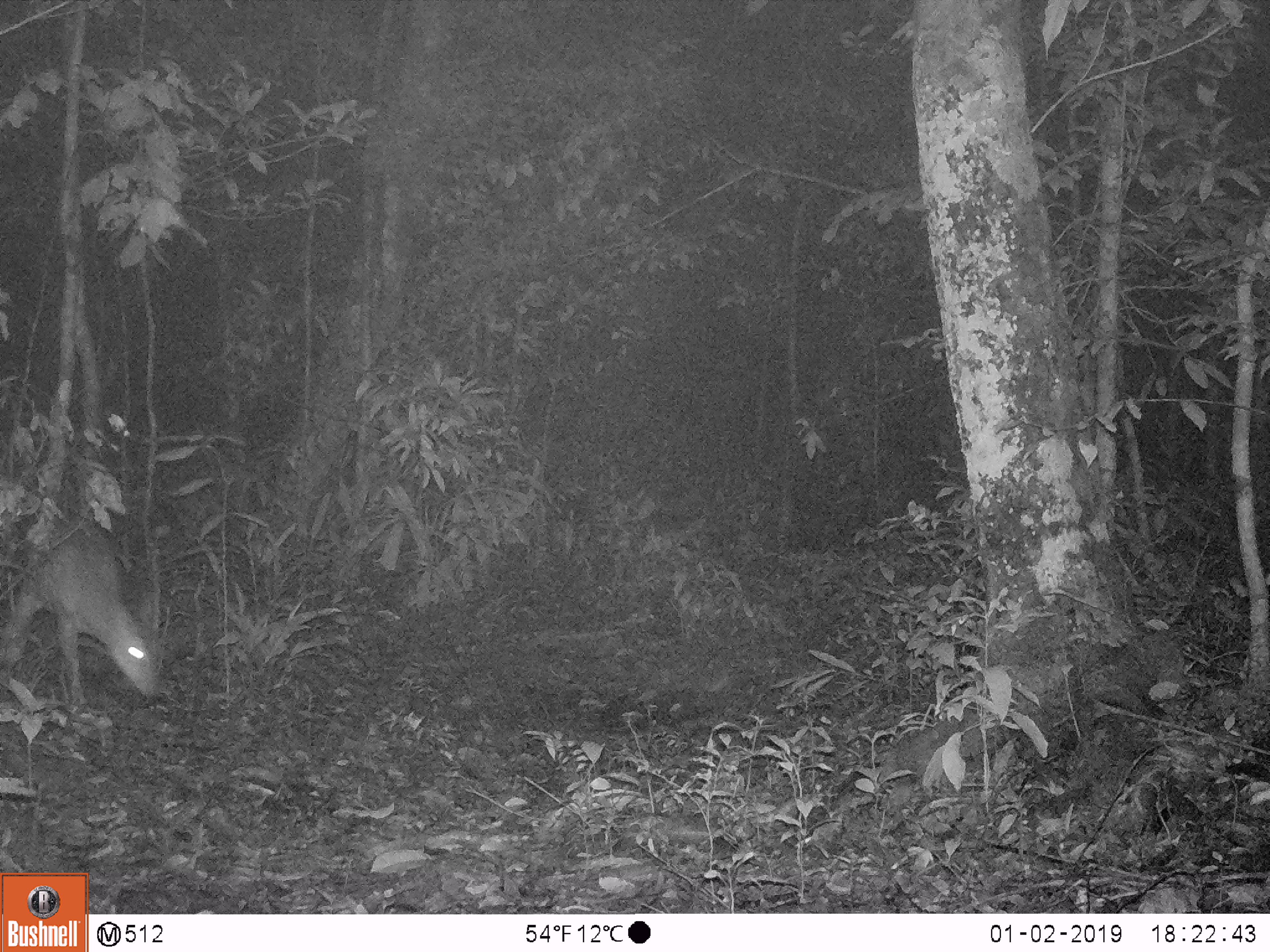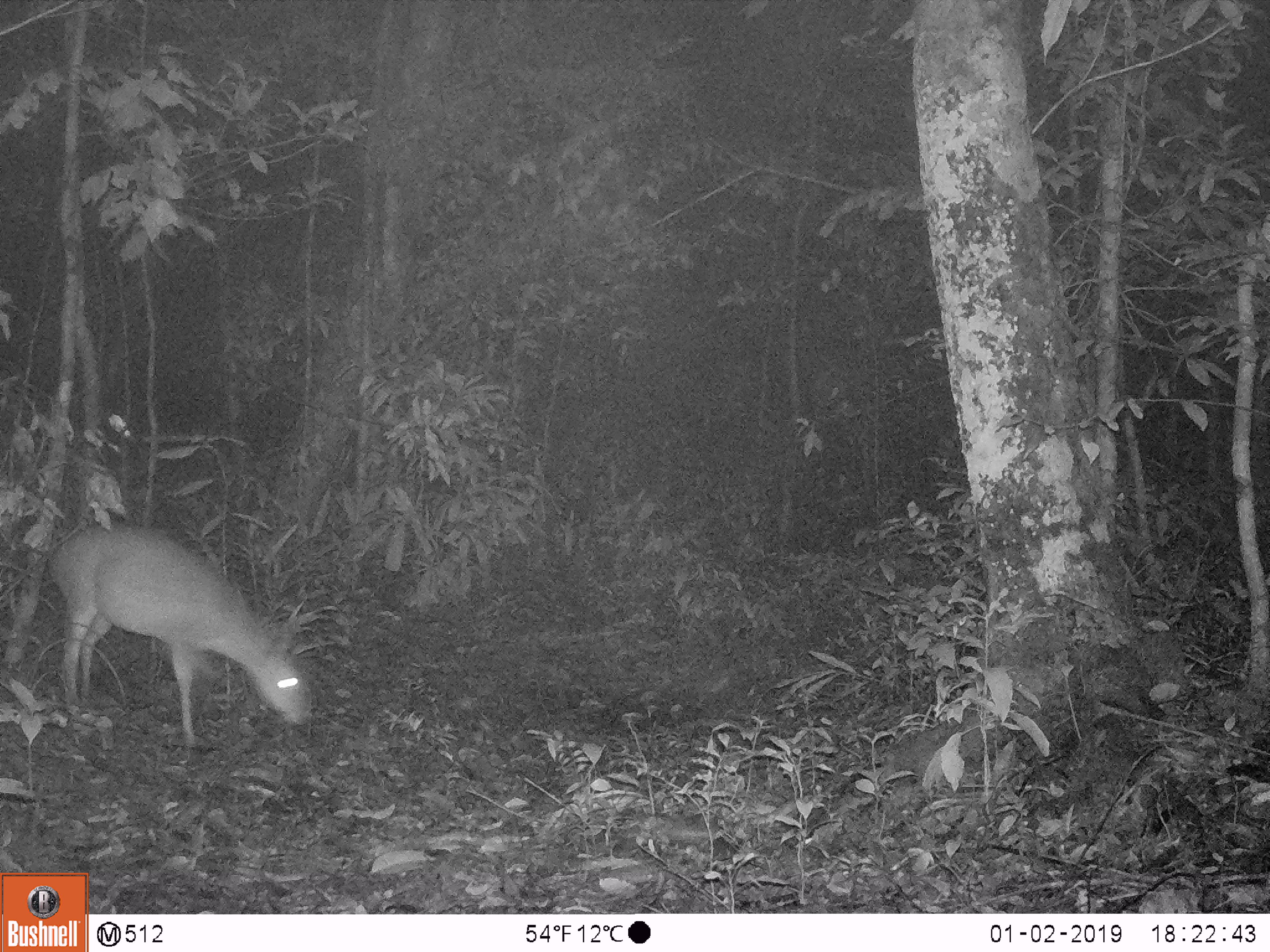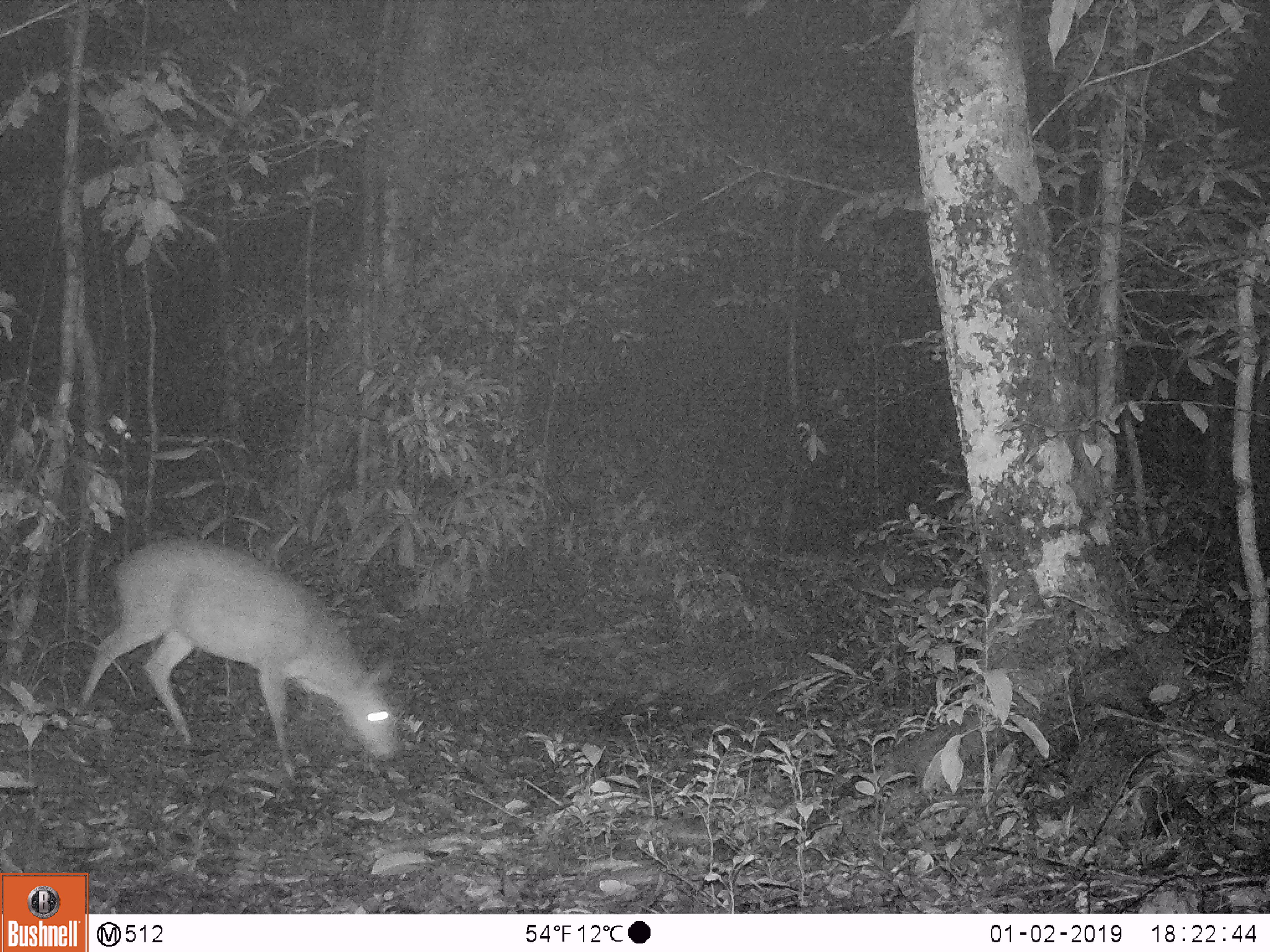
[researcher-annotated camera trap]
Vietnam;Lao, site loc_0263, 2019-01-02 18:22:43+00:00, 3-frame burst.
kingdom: Animalia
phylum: Chordata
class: Mammalia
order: Artiodactyla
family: Cervidae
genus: Muntiacus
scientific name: Muntiacus vuquangensis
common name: large-antlered muntjac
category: large antlered muntjac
Large antlered muntjac (large-antlered muntjac) (Muntiacus vuquangensis). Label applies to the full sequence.